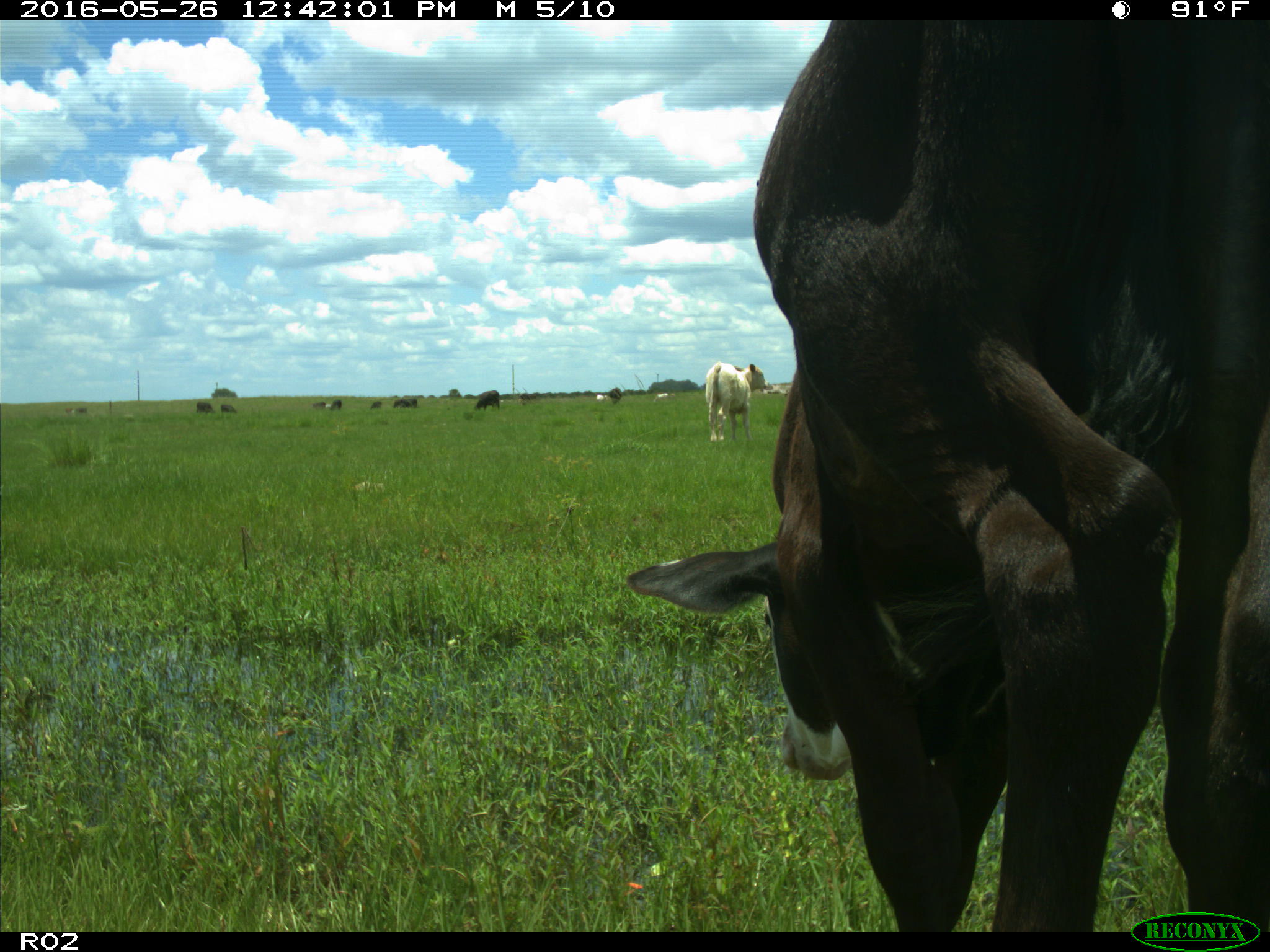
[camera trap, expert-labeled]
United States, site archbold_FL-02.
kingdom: Animalia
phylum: Chordata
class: Mammalia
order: Artiodactyla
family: Bovidae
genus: Bos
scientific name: Bos taurus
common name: domestic cow